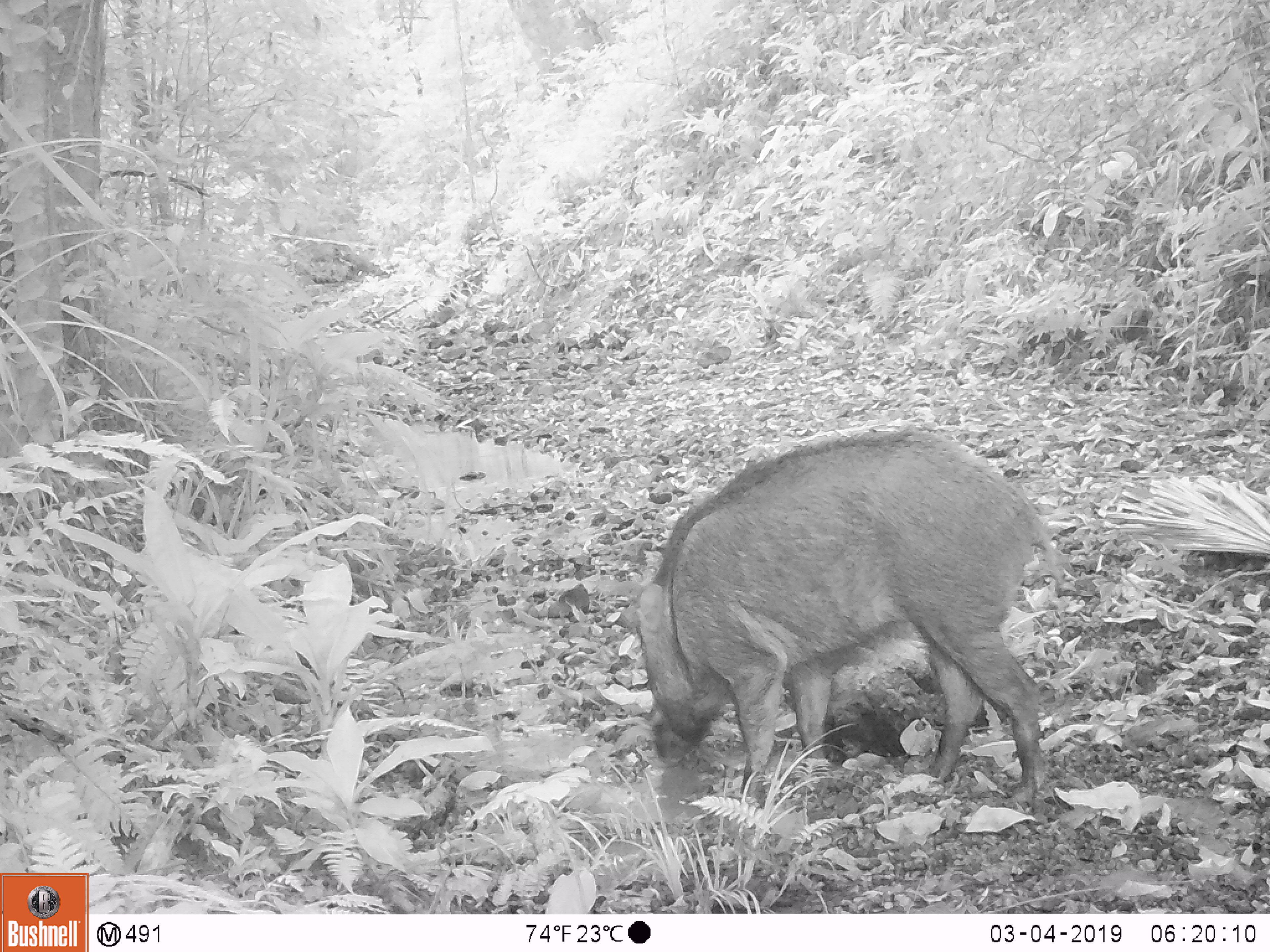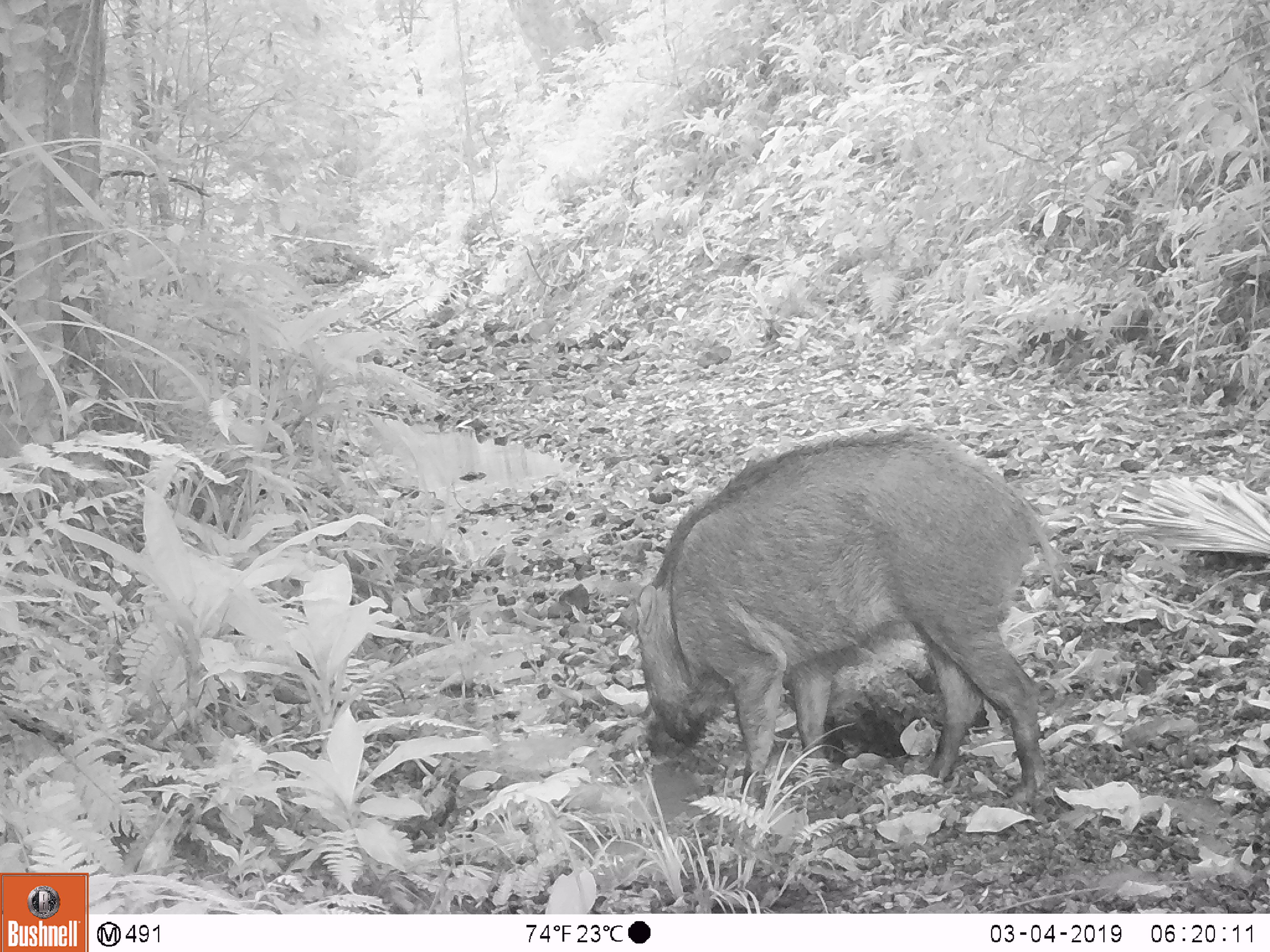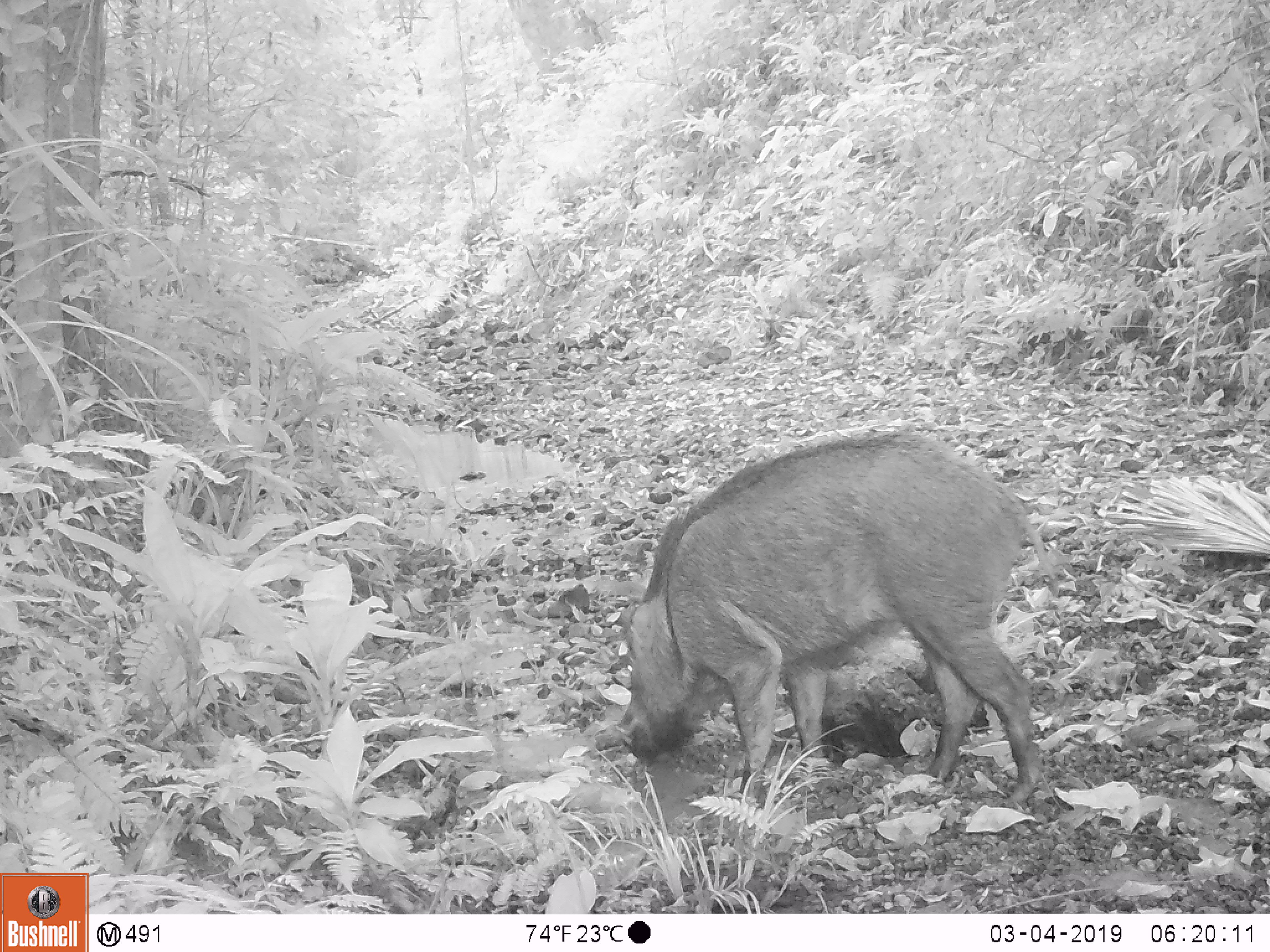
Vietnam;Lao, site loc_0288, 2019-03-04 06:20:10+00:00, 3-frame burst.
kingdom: Animalia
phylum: Chordata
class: Mammalia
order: Artiodactyla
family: Suidae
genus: Sus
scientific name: Sus scrofa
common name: eurasian wild pig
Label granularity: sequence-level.